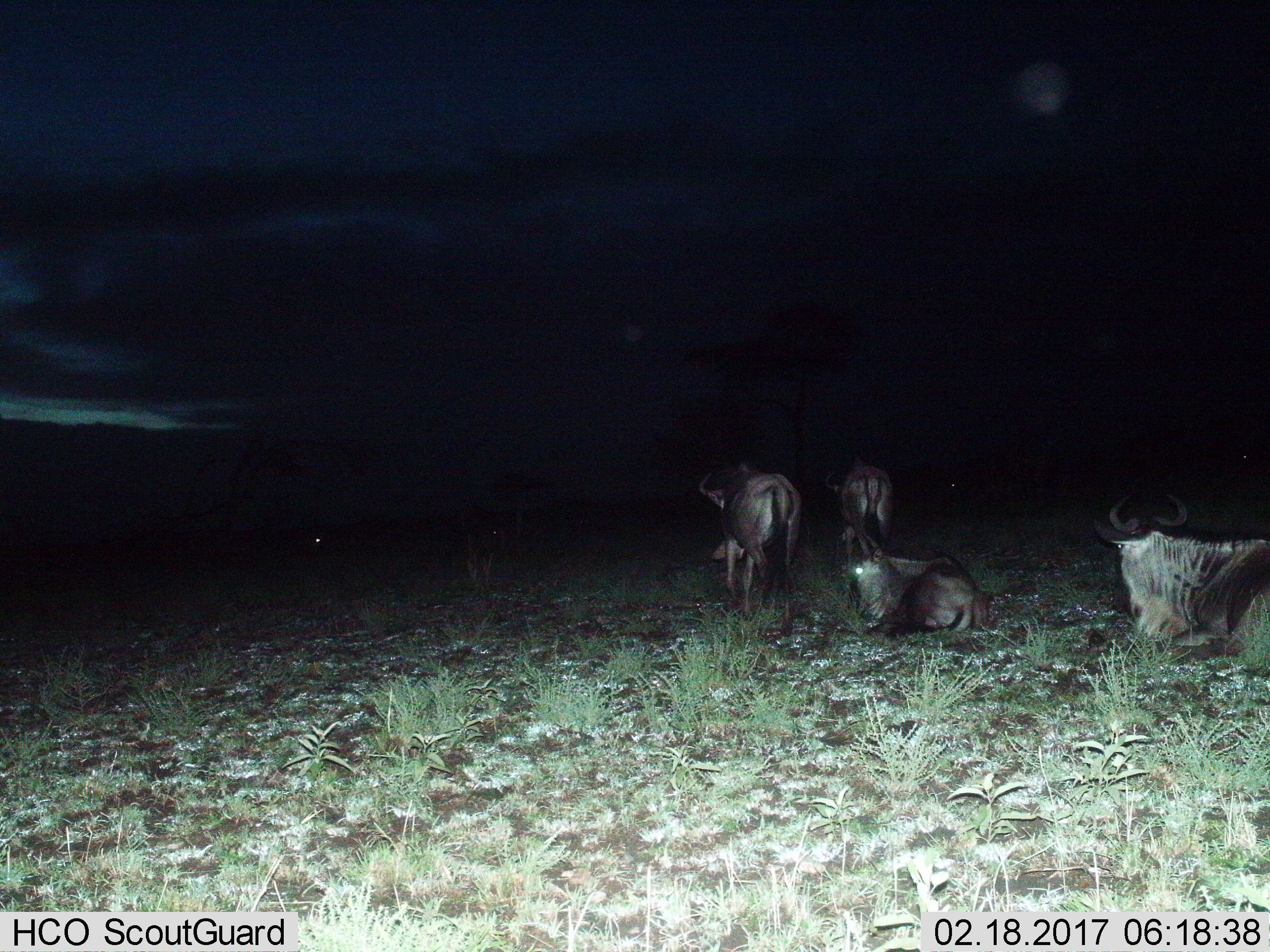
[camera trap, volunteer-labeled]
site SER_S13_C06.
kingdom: Animalia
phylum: Chordata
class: Mammalia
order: Artiodactyla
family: Bovidae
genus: Connochaetes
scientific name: Connochaetes taurinus taurinus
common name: blue wildebeest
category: wildebeestblue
Wildebeestblue (blue wildebeest) (Connochaetes taurinus taurinus), count 4. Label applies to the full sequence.